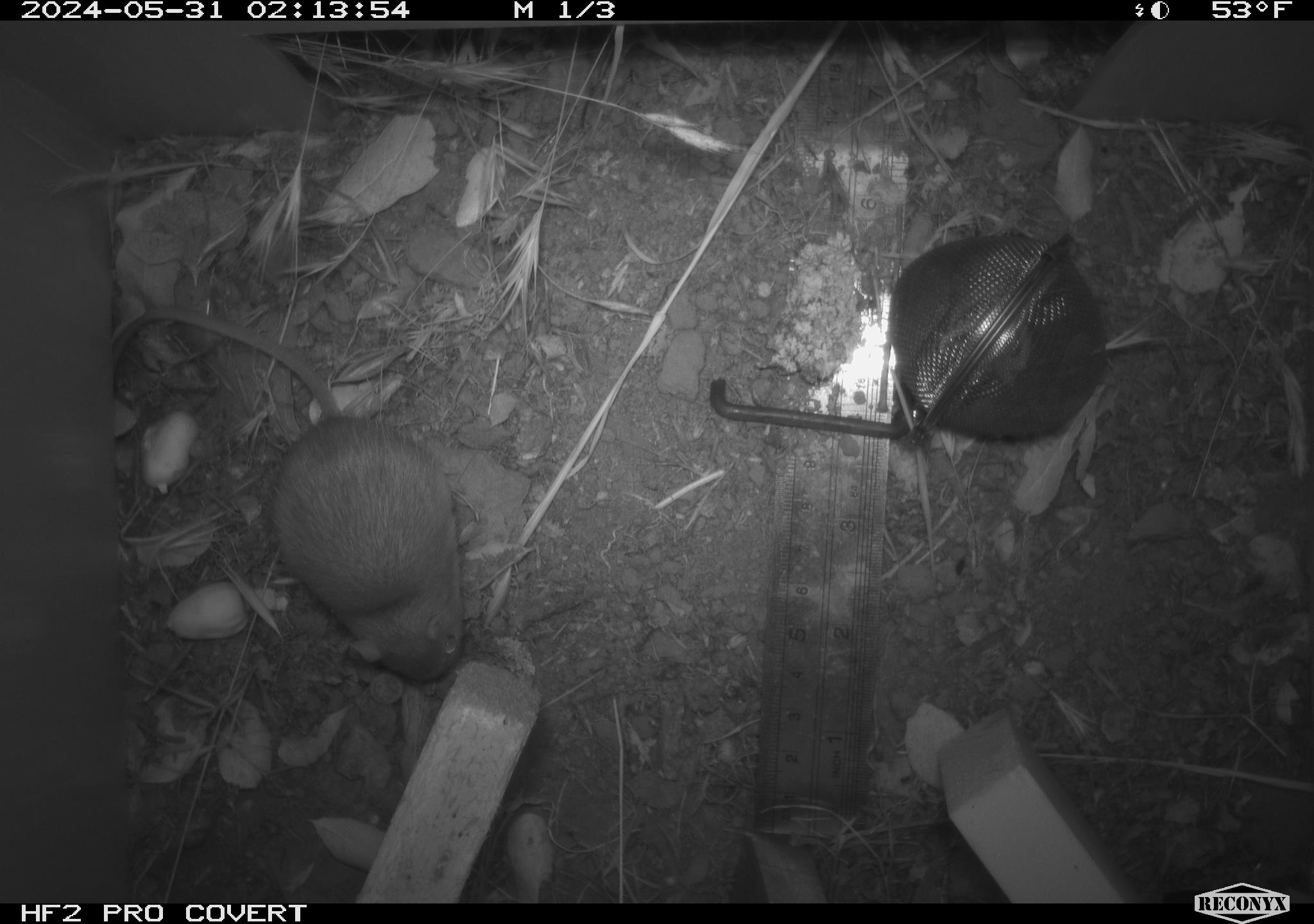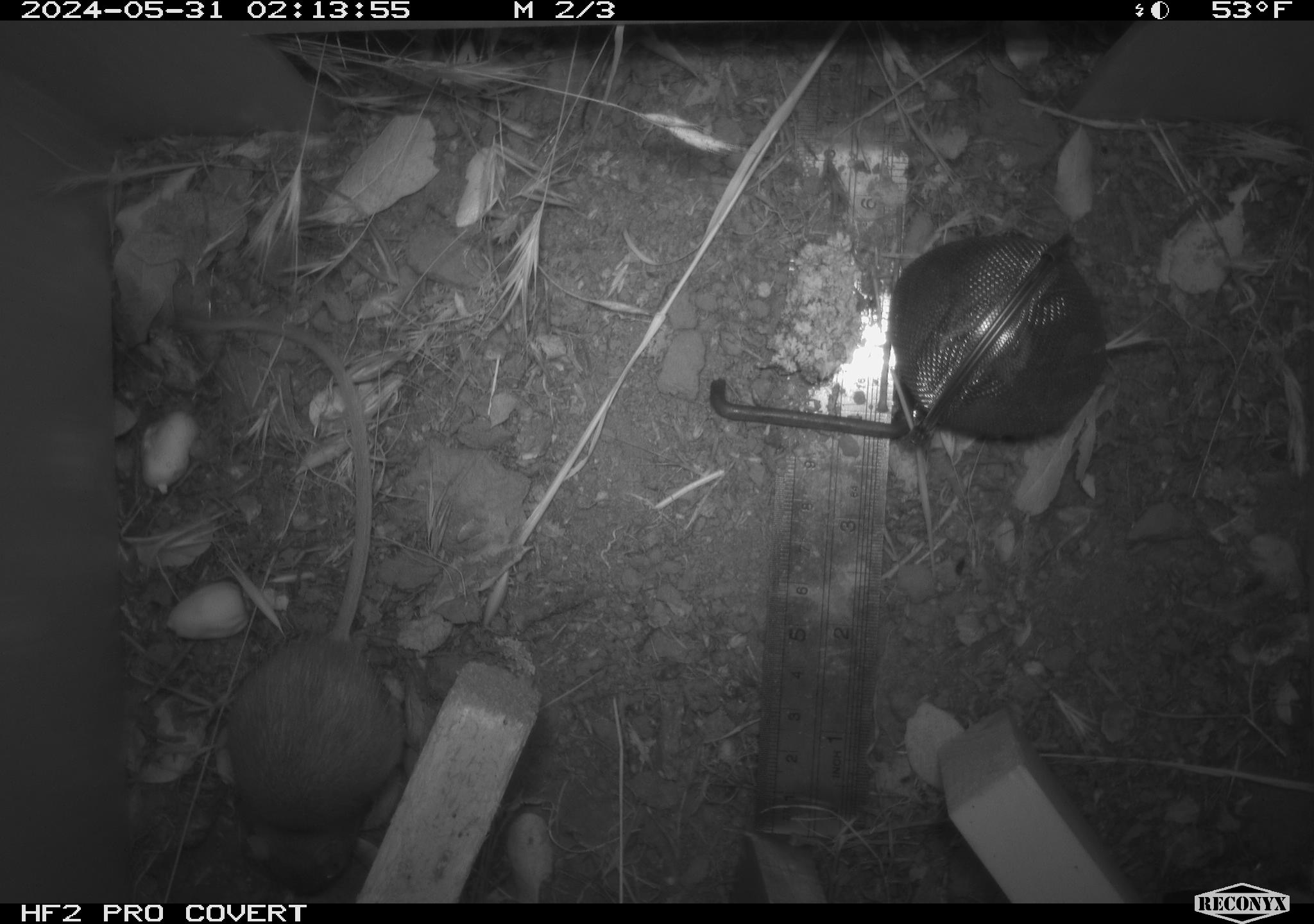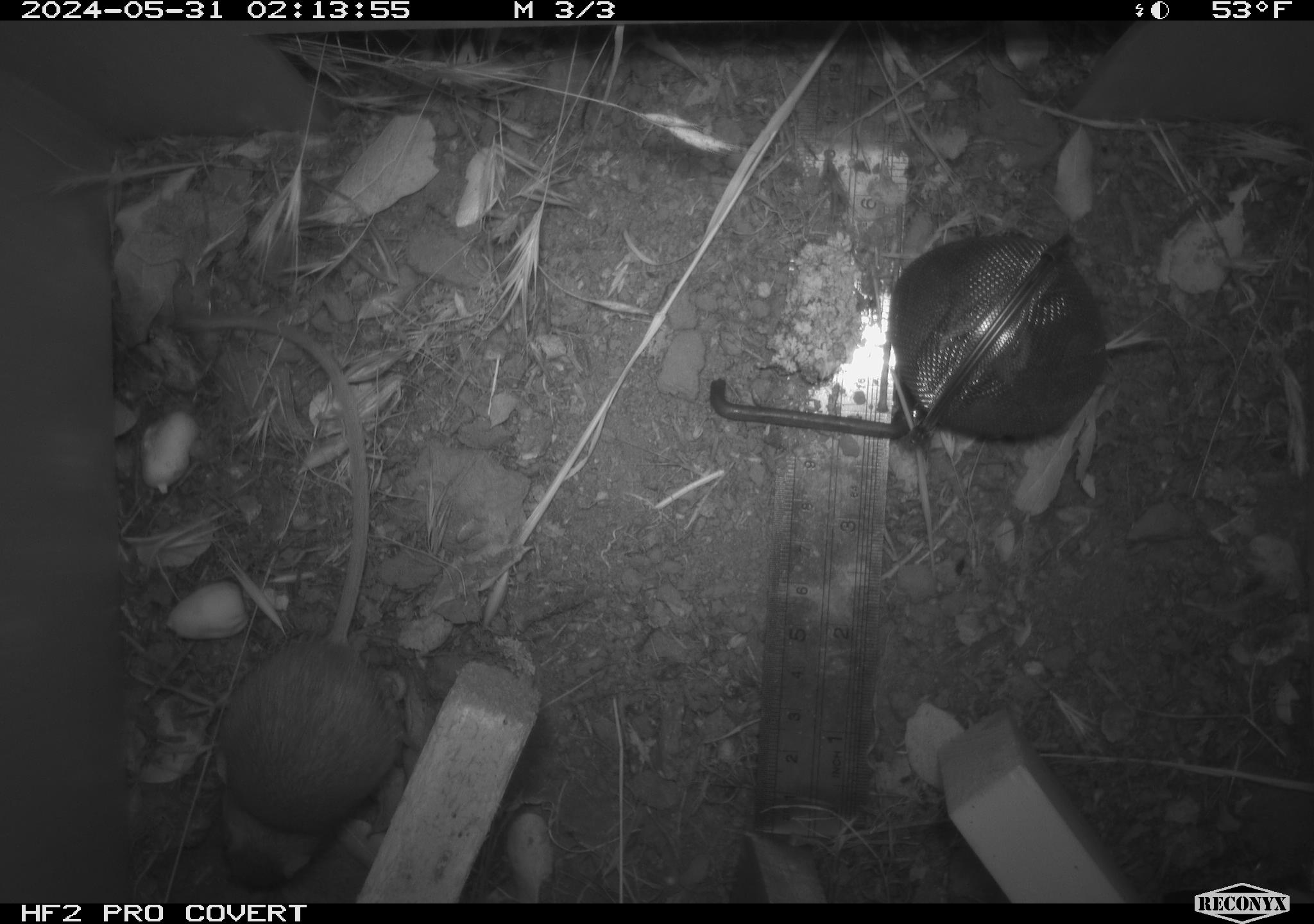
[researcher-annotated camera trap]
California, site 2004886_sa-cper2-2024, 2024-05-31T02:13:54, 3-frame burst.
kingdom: Animalia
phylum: Chordata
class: Mammalia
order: Rodentia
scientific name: Rodentia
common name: rodent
Rodent (Rodentia).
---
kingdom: Animalia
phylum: Chordata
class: Mammalia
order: Rodentia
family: Heteromyidae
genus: Dipodomys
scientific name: Dipodomys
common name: kangaroo rats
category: dipodomys species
Dipodomys species (kangaroo rats) (Dipodomys).